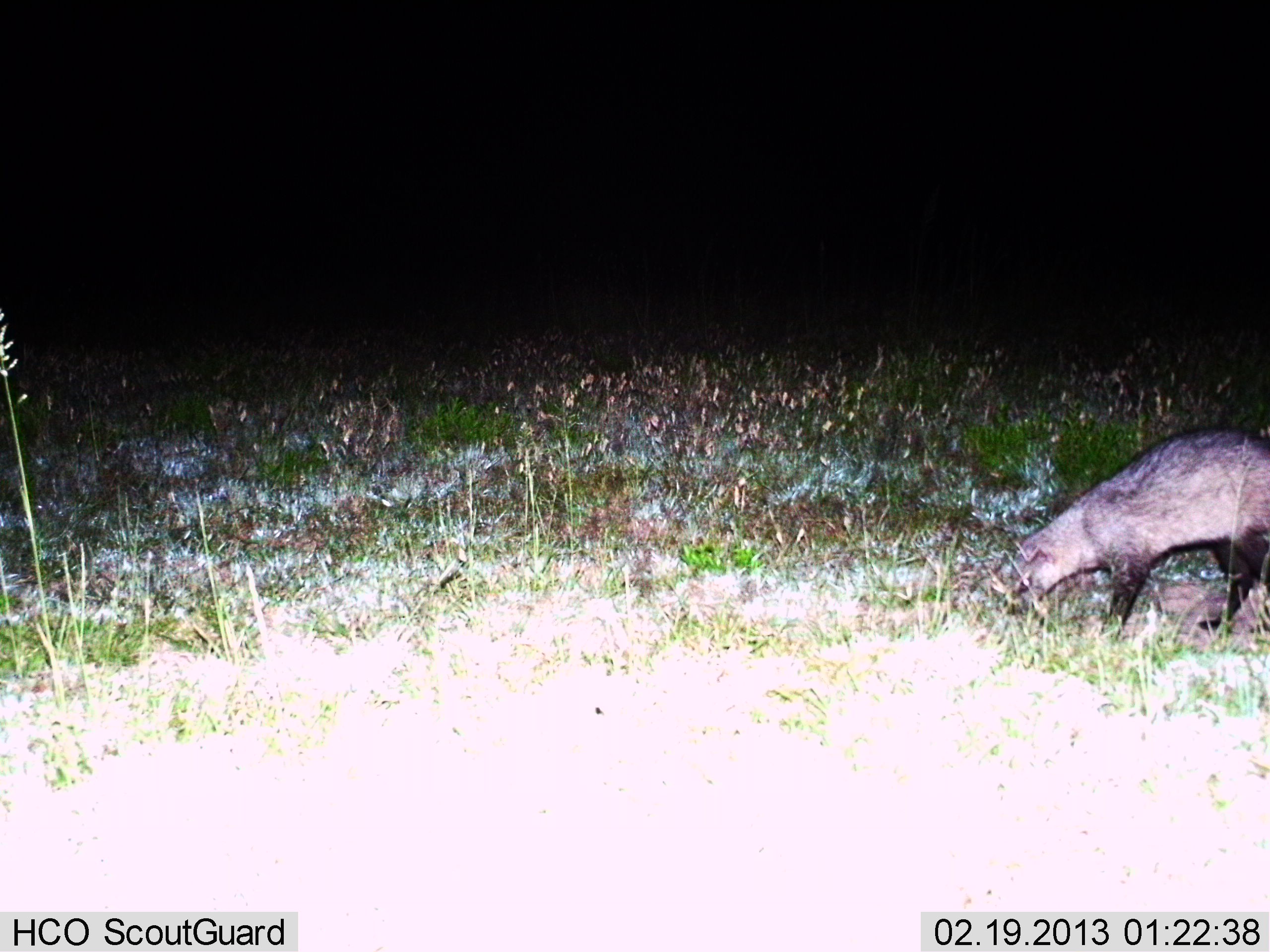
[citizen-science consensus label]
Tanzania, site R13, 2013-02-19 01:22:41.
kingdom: Animalia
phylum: Chordata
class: Mammalia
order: Carnivora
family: Canidae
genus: Otocyon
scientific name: Otocyon megalotis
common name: bat-eared fox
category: batearedfox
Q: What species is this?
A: Batearedfox (bat-eared fox) (Otocyon megalotis).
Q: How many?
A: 1.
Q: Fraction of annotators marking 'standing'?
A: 75%.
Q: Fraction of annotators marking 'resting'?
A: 0%.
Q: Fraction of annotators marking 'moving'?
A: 12%.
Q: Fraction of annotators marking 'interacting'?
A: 0%.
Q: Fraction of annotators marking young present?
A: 0%.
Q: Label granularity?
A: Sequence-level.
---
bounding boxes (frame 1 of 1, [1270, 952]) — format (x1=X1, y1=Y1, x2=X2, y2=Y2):
animal: (x1=1009, y1=426, x2=1270, y2=650)